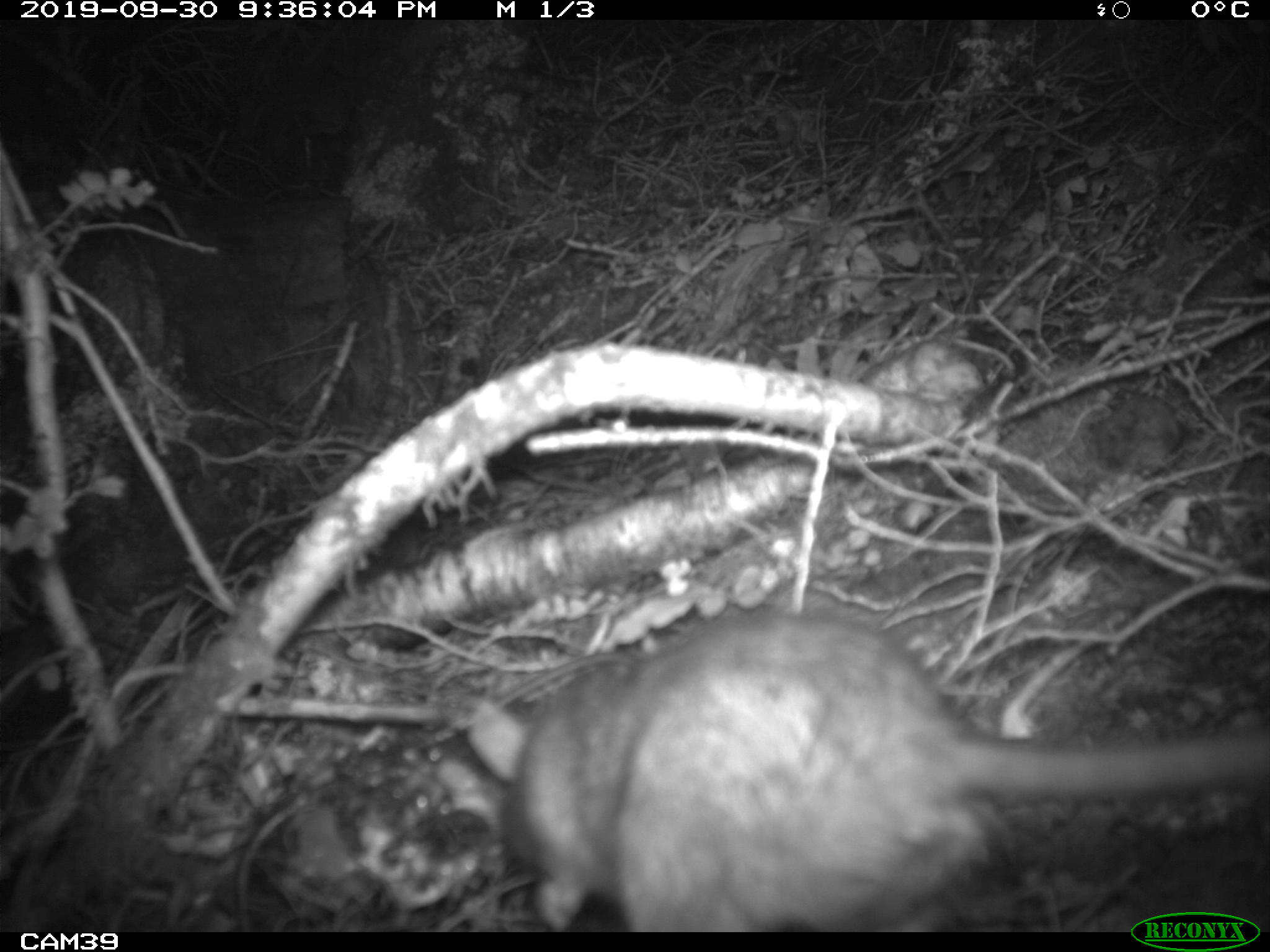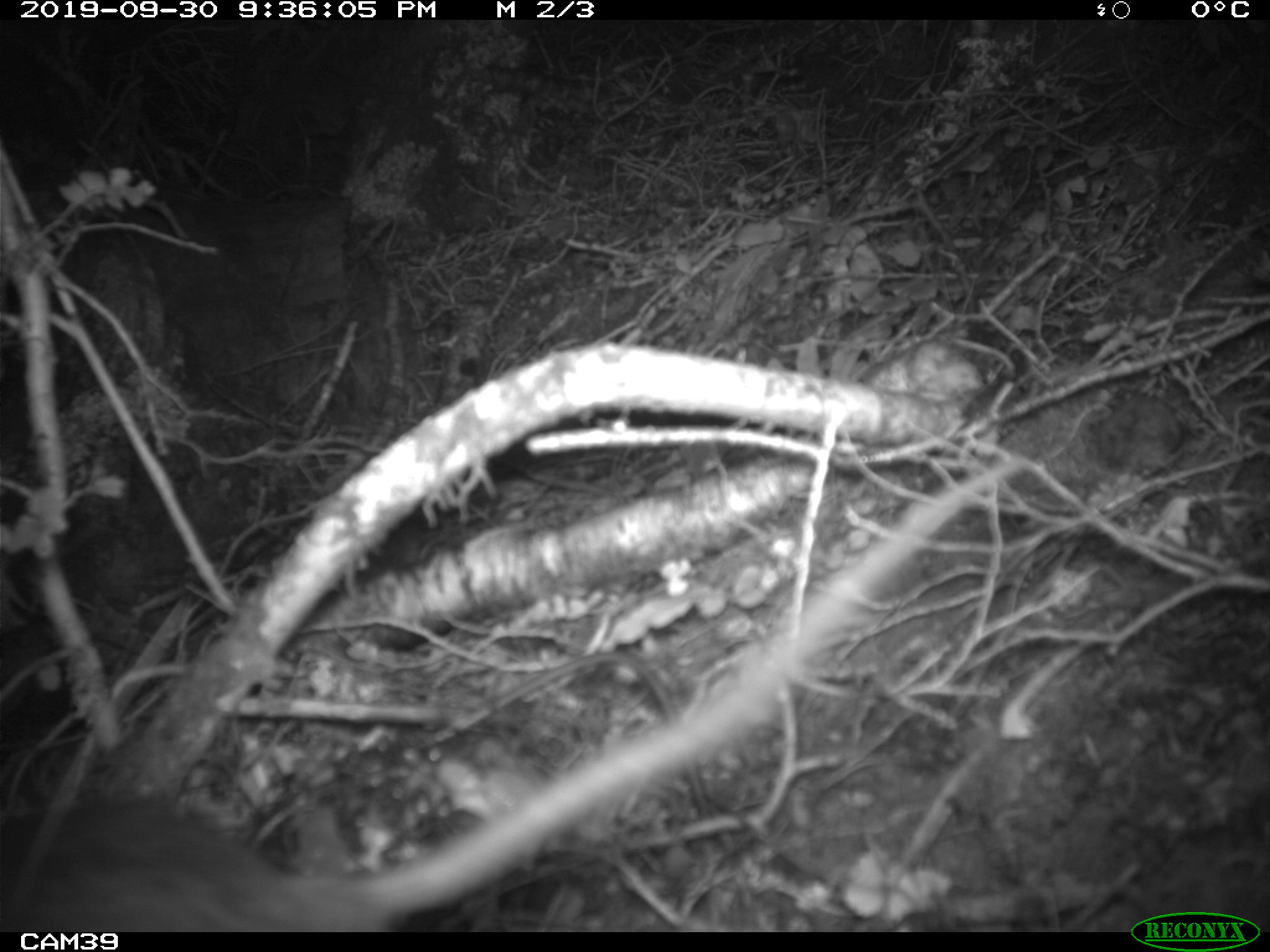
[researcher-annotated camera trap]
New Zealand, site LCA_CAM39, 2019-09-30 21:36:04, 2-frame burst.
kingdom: Animalia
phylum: Chordata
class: Mammalia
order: Rodentia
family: Muridae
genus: Rattus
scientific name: Rattus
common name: rat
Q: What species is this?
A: Rat (Rattus).